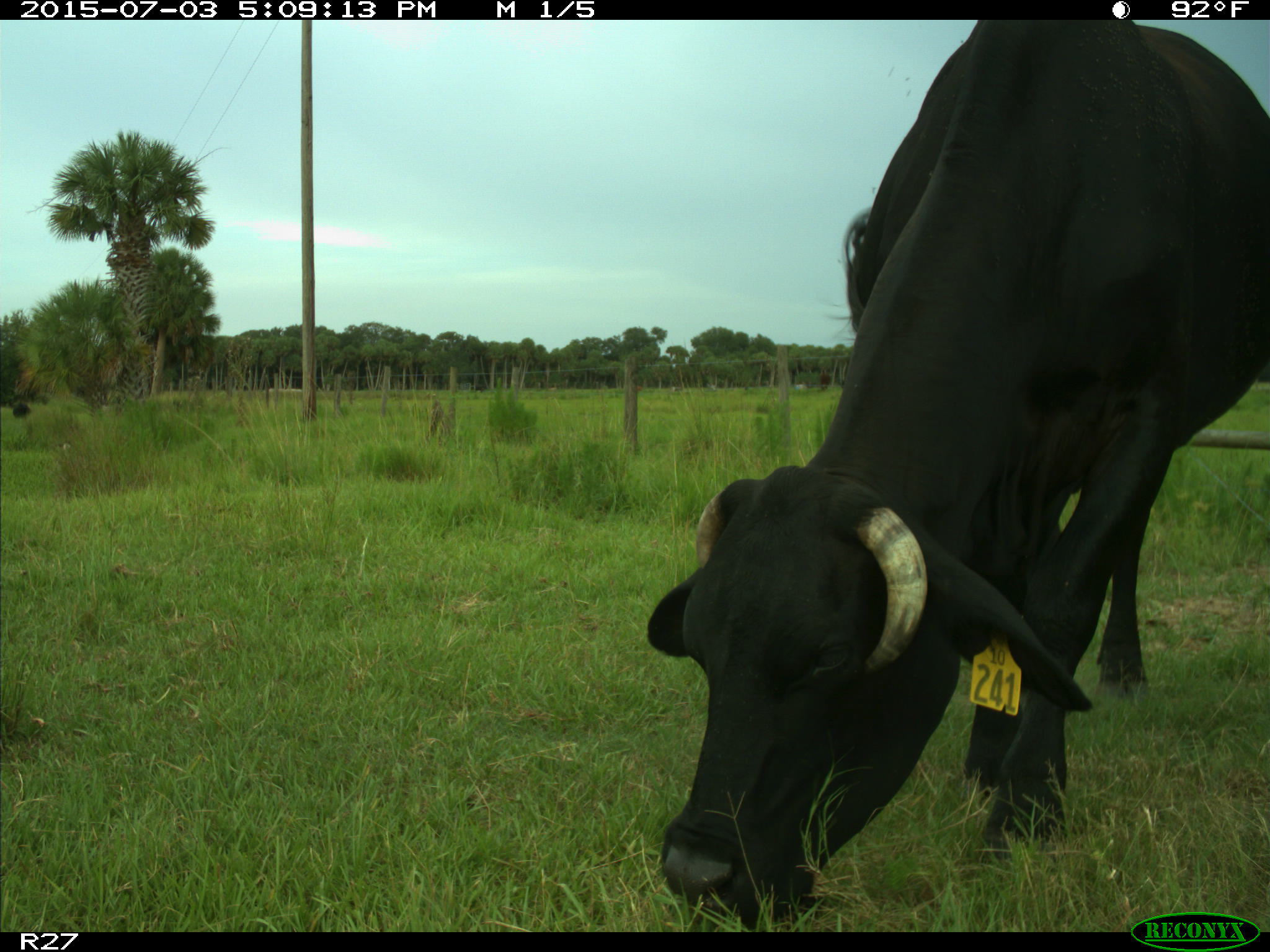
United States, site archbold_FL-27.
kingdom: Animalia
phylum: Chordata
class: Mammalia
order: Artiodactyla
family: Bovidae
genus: Bos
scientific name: Bos taurus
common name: domestic cow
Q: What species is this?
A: Bos taurus (domestic cow).